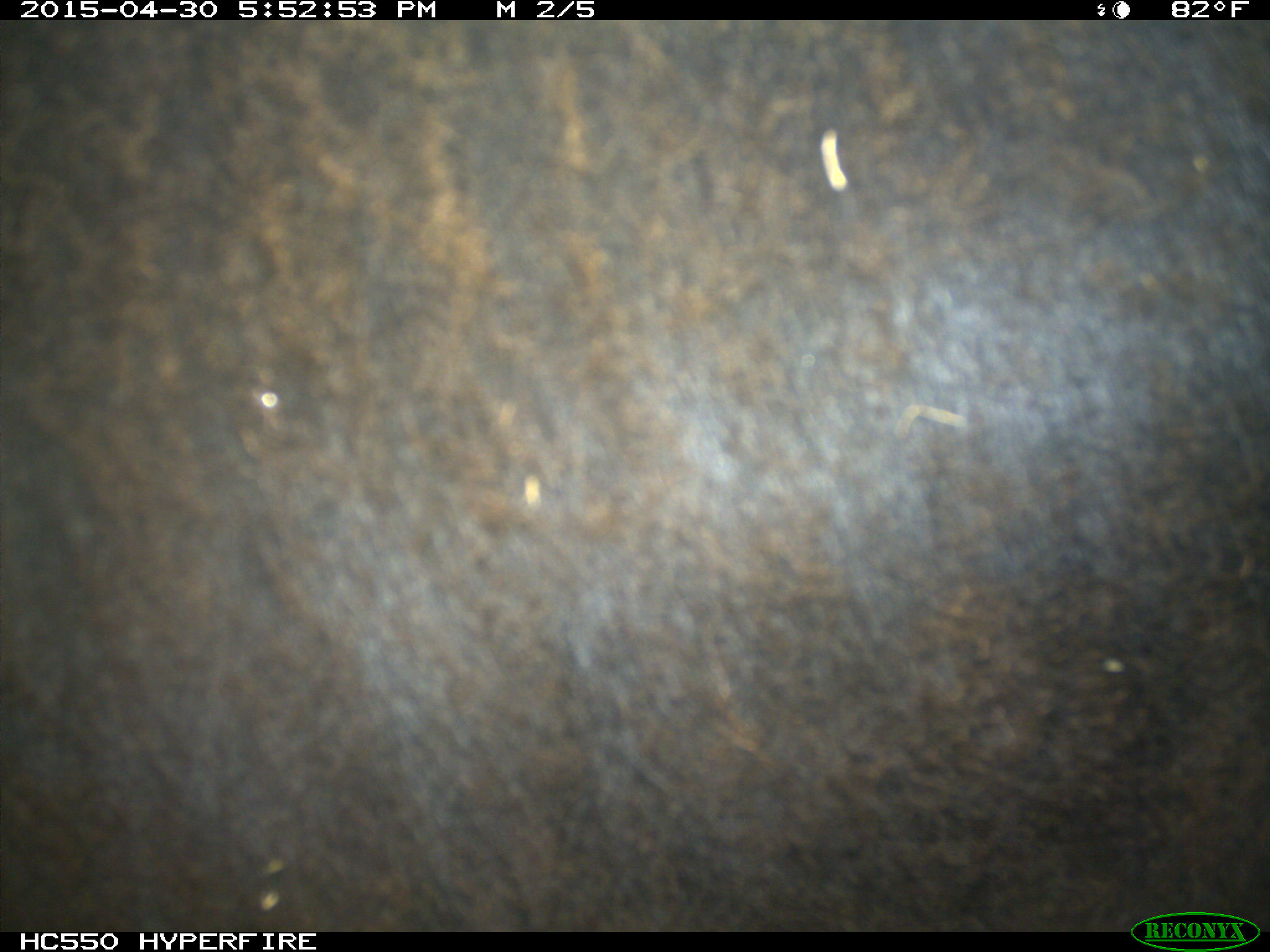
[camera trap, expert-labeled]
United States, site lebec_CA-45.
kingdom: Animalia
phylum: Chordata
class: Mammalia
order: Artiodactyla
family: Bovidae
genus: Bos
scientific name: Bos taurus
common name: domestic cow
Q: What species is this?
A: Bos taurus (domestic cow).